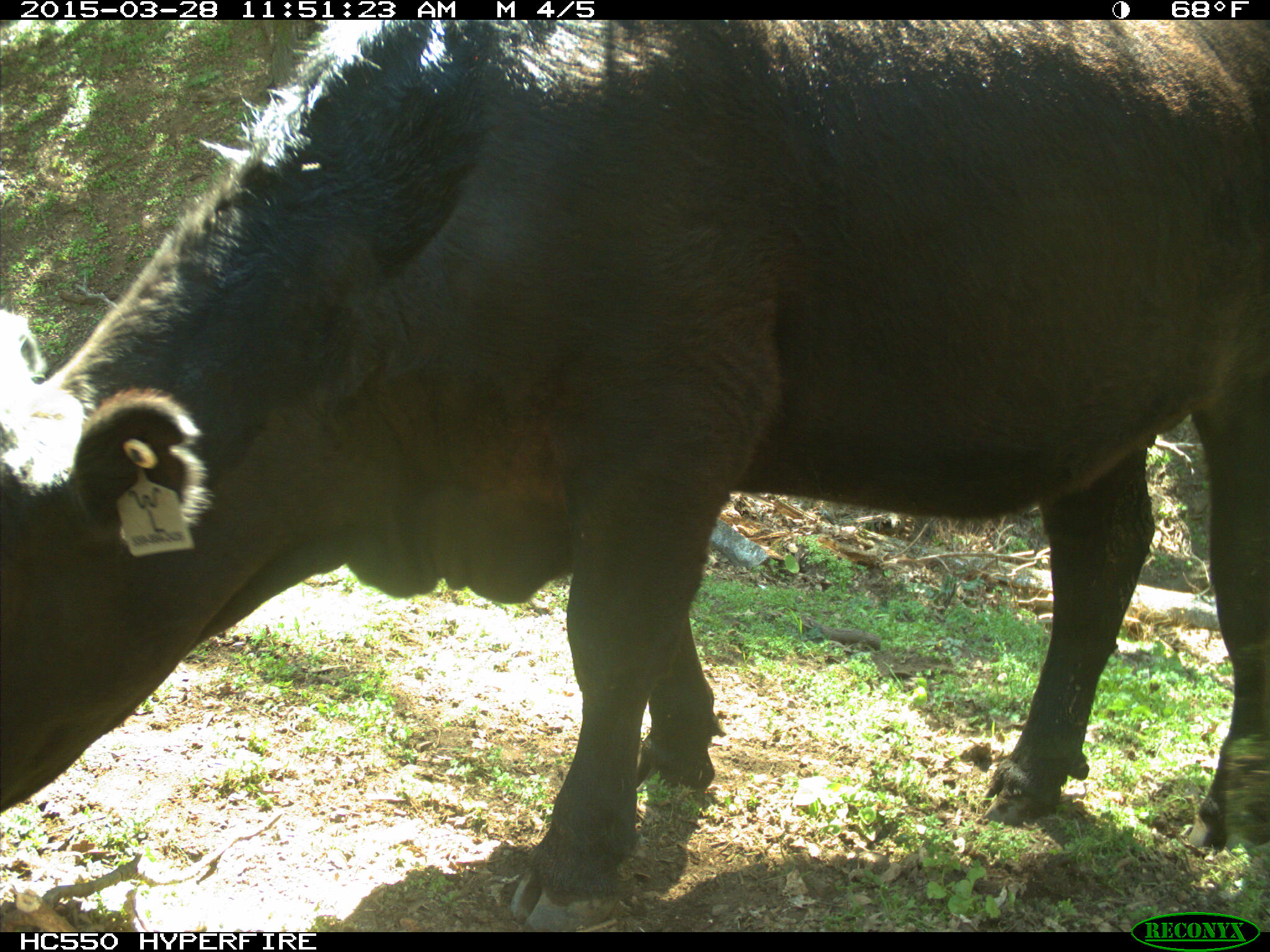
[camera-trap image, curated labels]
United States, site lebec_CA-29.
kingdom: Animalia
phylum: Chordata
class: Mammalia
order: Artiodactyla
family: Bovidae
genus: Bos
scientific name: Bos taurus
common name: domestic cow